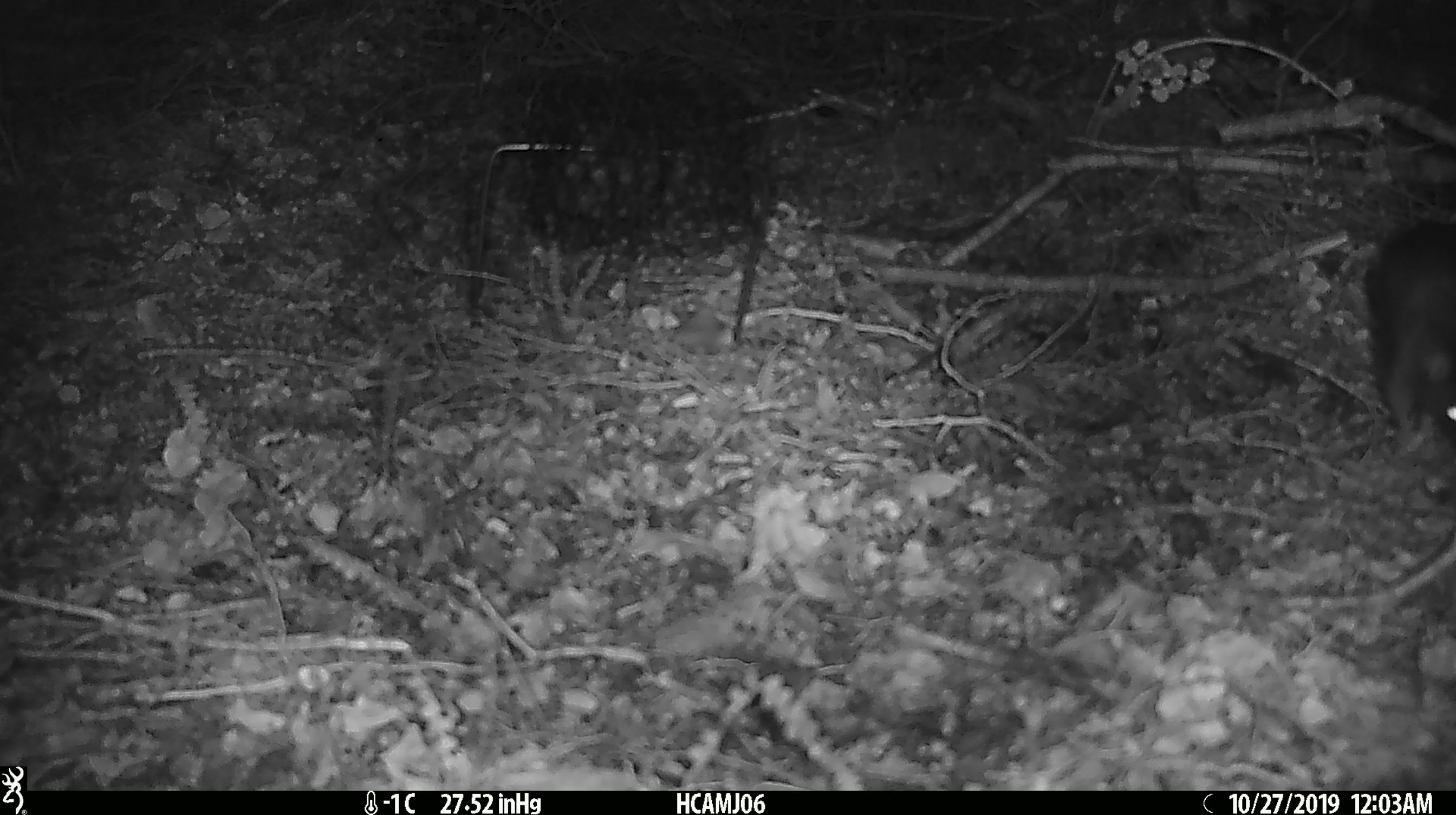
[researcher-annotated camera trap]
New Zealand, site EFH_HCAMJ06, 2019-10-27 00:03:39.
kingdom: Animalia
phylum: Chordata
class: Mammalia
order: Rodentia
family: Muridae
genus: Rattus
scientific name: Rattus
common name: rat